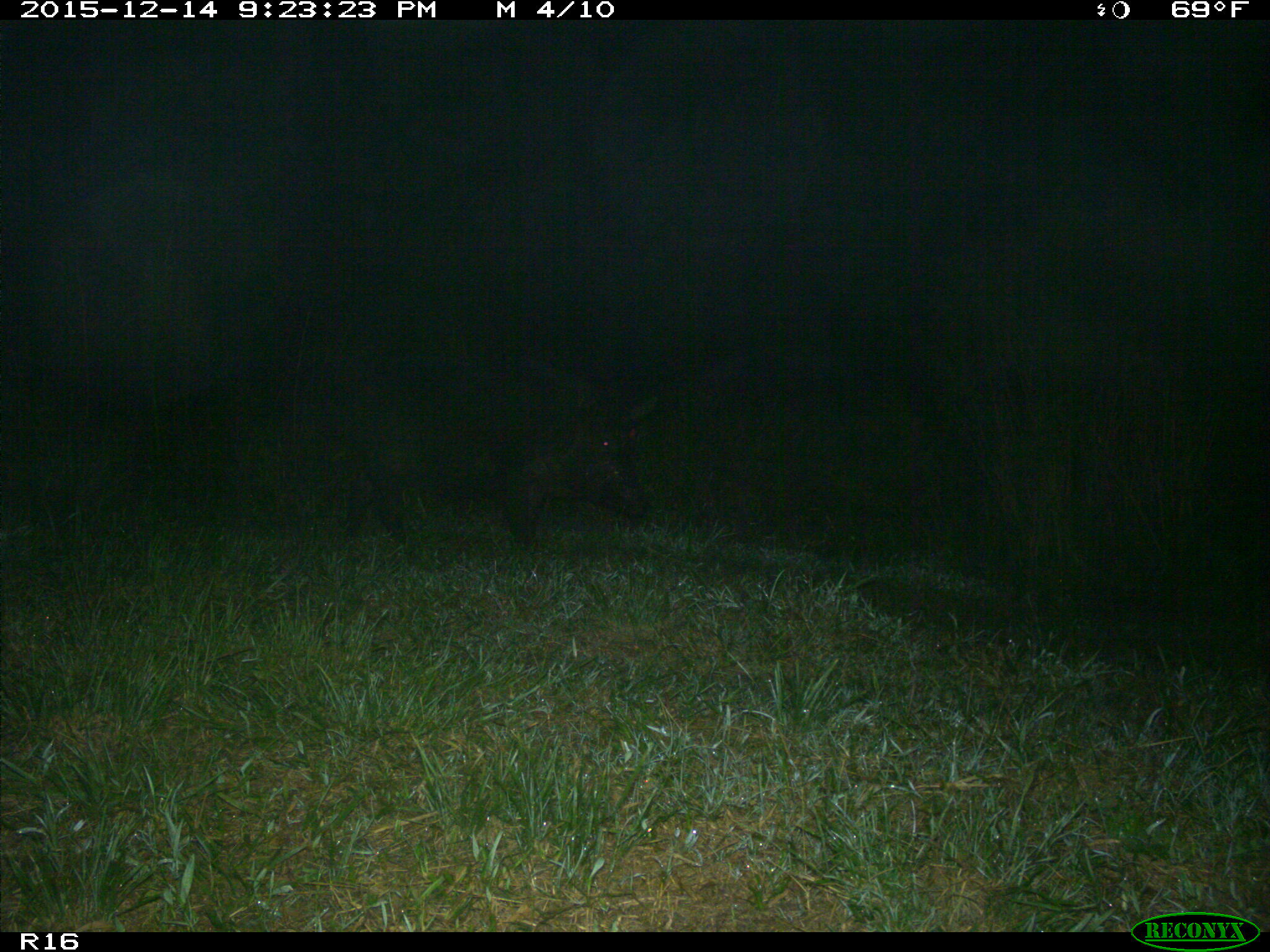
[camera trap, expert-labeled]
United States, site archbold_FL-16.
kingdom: Animalia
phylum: Chordata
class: Mammalia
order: Artiodactyla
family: Suidae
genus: Sus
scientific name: Sus scrofa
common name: wild boar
Sus scrofa (wild boar).